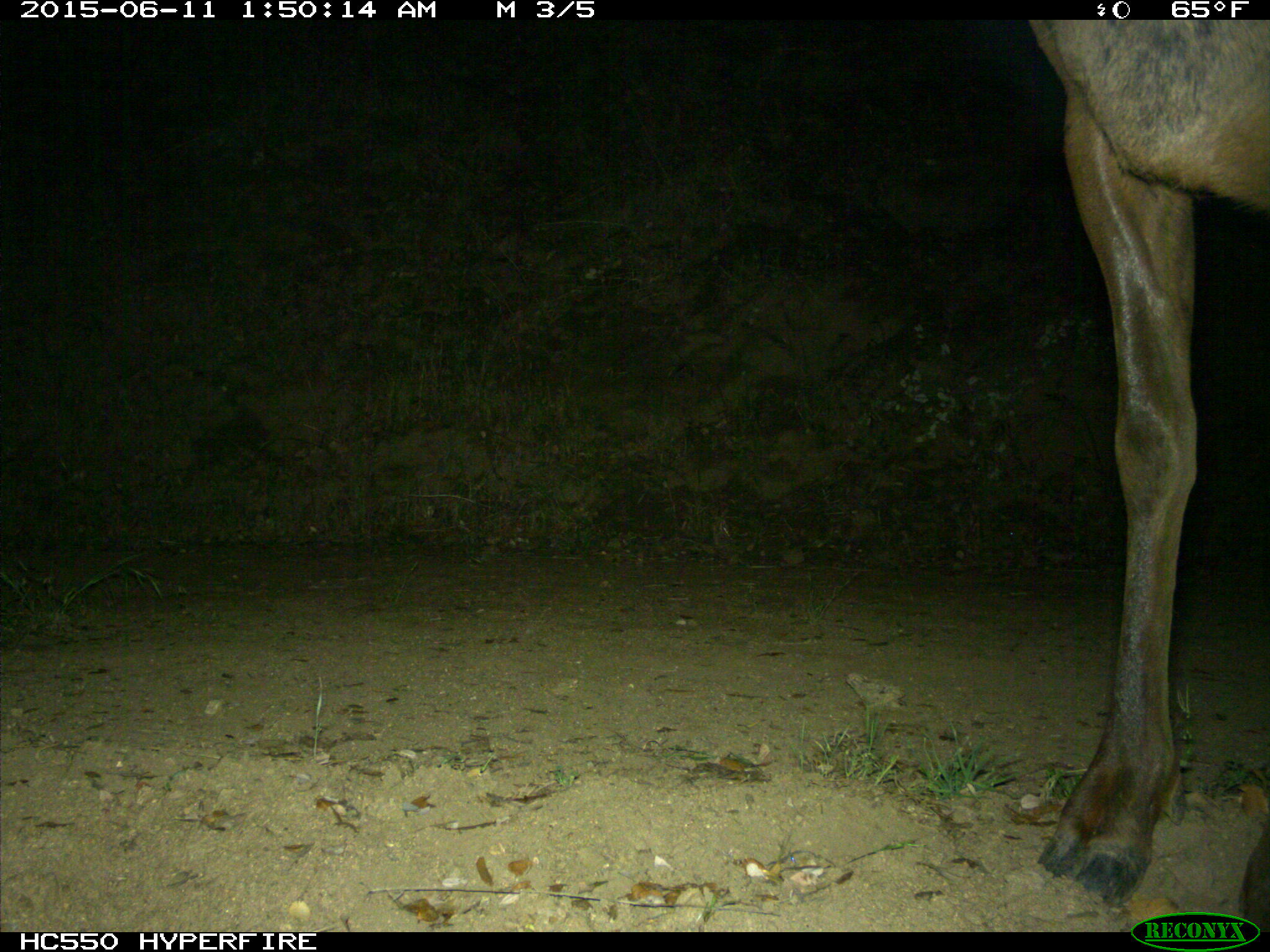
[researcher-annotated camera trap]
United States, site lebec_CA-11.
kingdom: Animalia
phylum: Chordata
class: Mammalia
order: Artiodactyla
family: Cervidae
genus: Cervus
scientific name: Cervus canadensis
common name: elk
Cervus canadensis (elk).